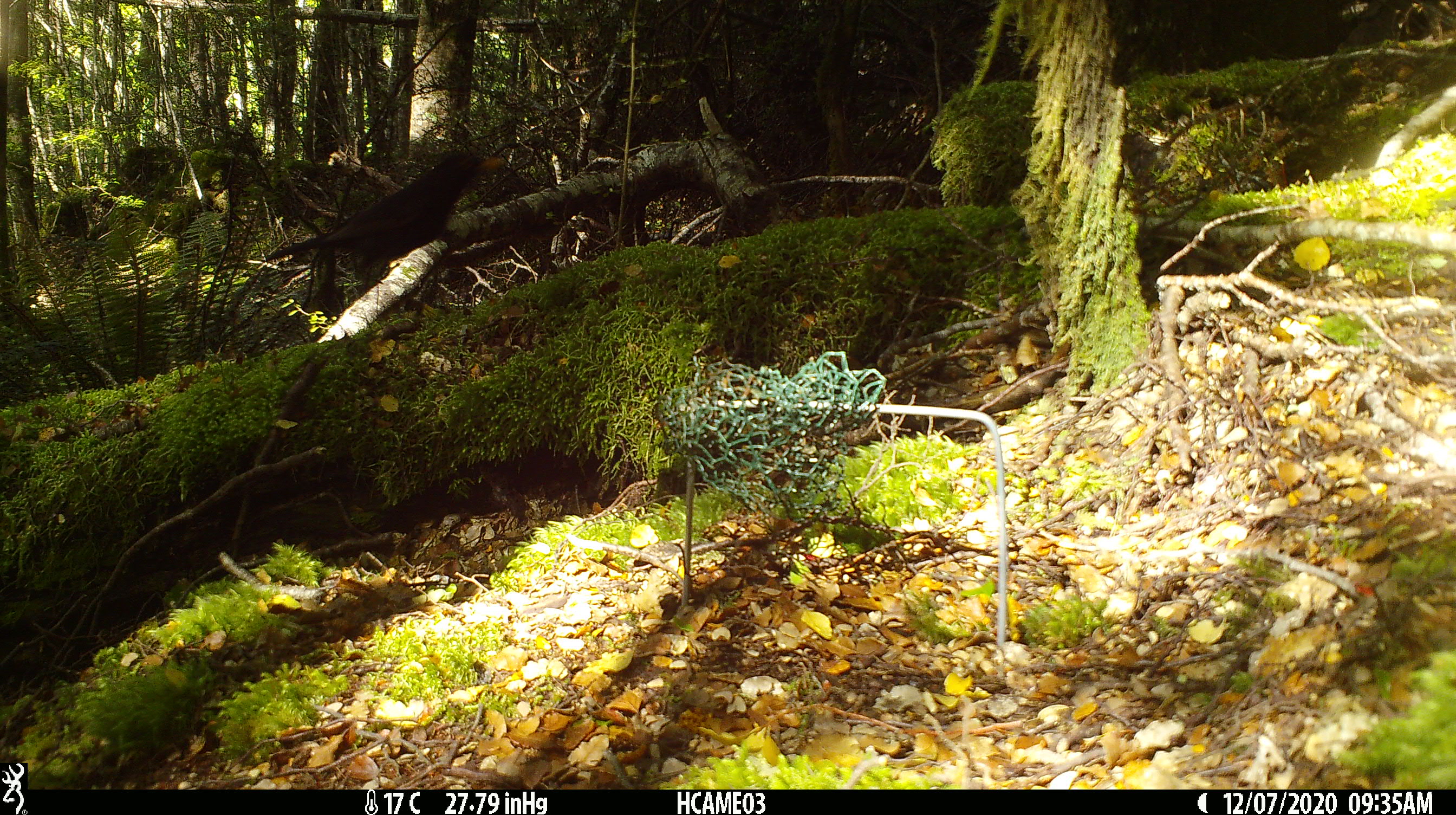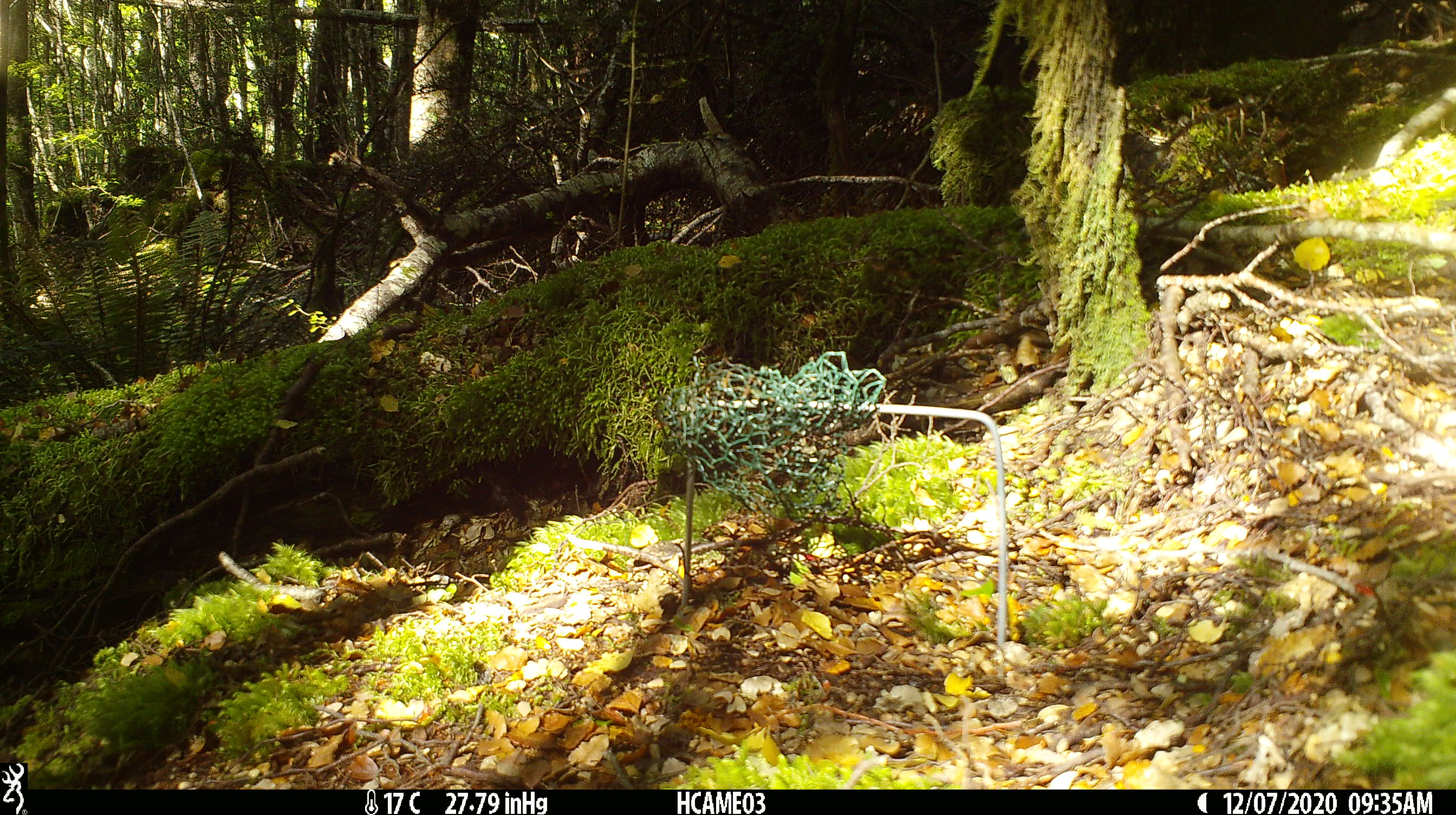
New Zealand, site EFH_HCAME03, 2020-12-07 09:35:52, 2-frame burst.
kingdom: Animalia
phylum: Chordata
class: Aves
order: Passeriformes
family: Turdidae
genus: Turdus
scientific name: Turdus merula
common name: eurasian blackbird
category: blackbird